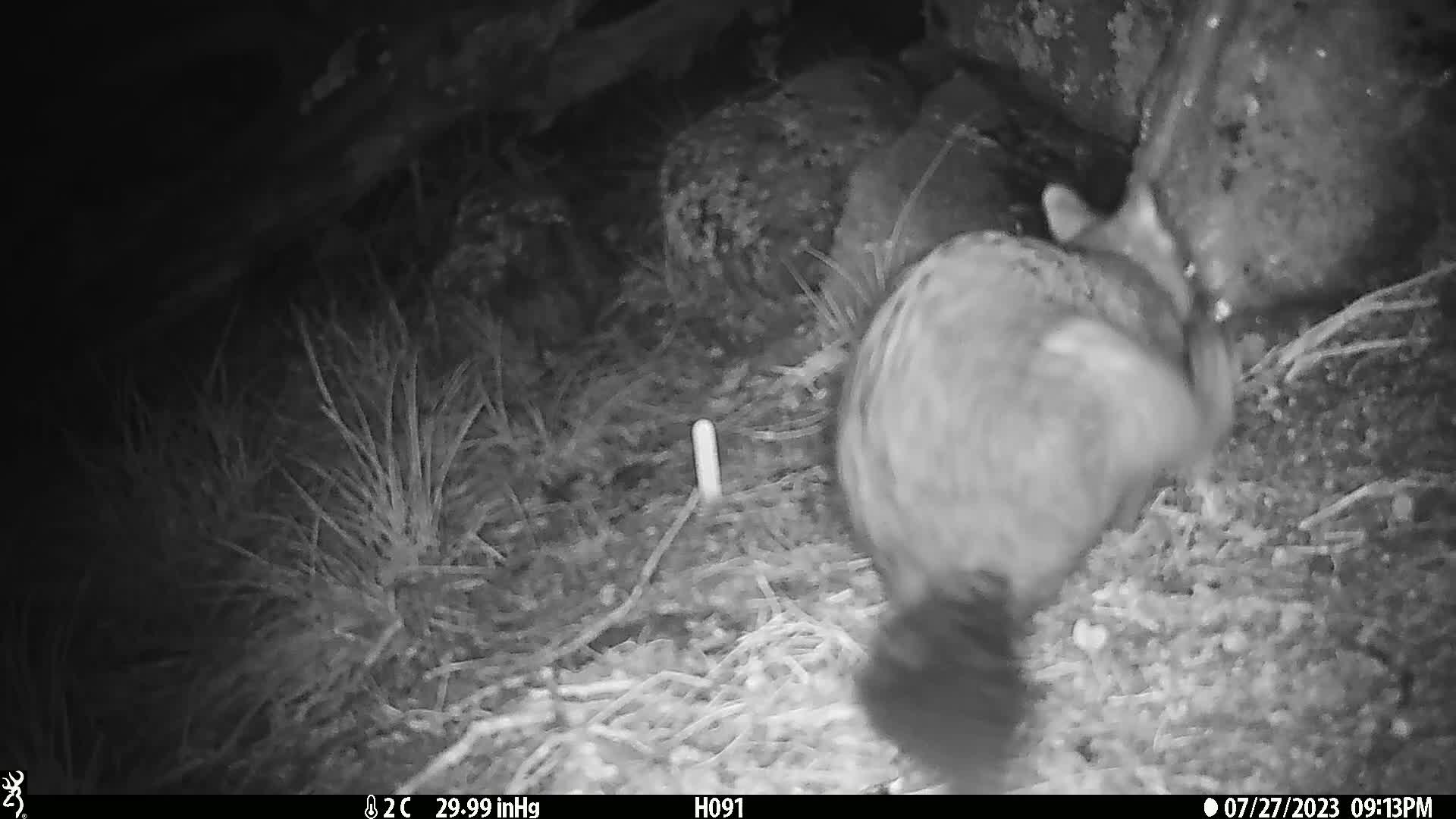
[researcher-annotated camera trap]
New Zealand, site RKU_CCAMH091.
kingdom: Animalia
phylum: Chordata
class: Mammalia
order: Diprotodontia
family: Phalangeridae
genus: Trichosurus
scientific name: Trichosurus vulpecula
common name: common brushtail possum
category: possum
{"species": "possum (common brushtail possum) (Trichosurus vulpecula)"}